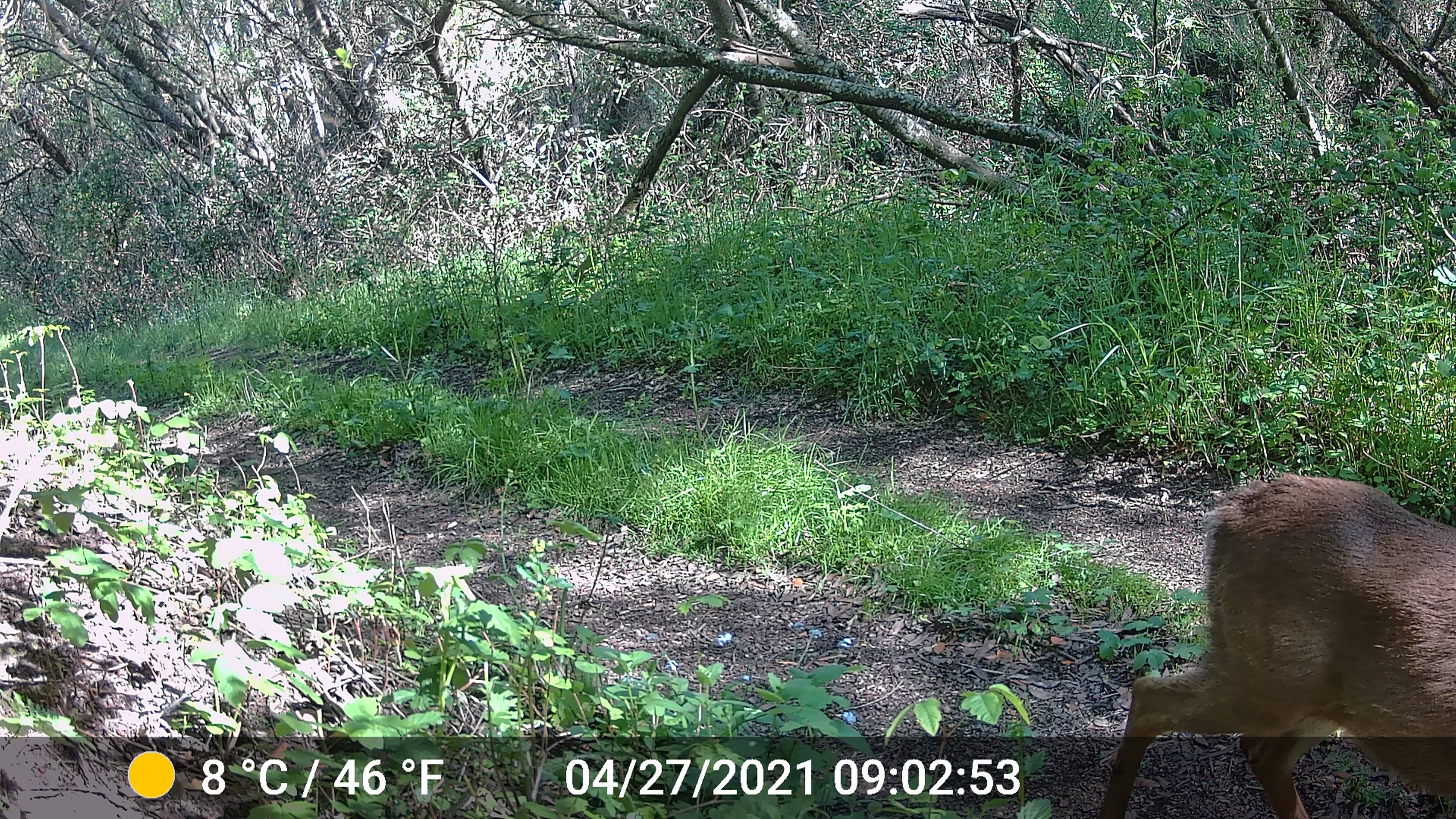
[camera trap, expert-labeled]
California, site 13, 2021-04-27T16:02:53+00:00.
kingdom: Animalia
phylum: Chordata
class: Mammalia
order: Artiodactyla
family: Cervidae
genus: Odocoileus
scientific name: Odocoileus hemionus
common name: mule deer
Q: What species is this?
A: Mule deer (Odocoileus hemionus).